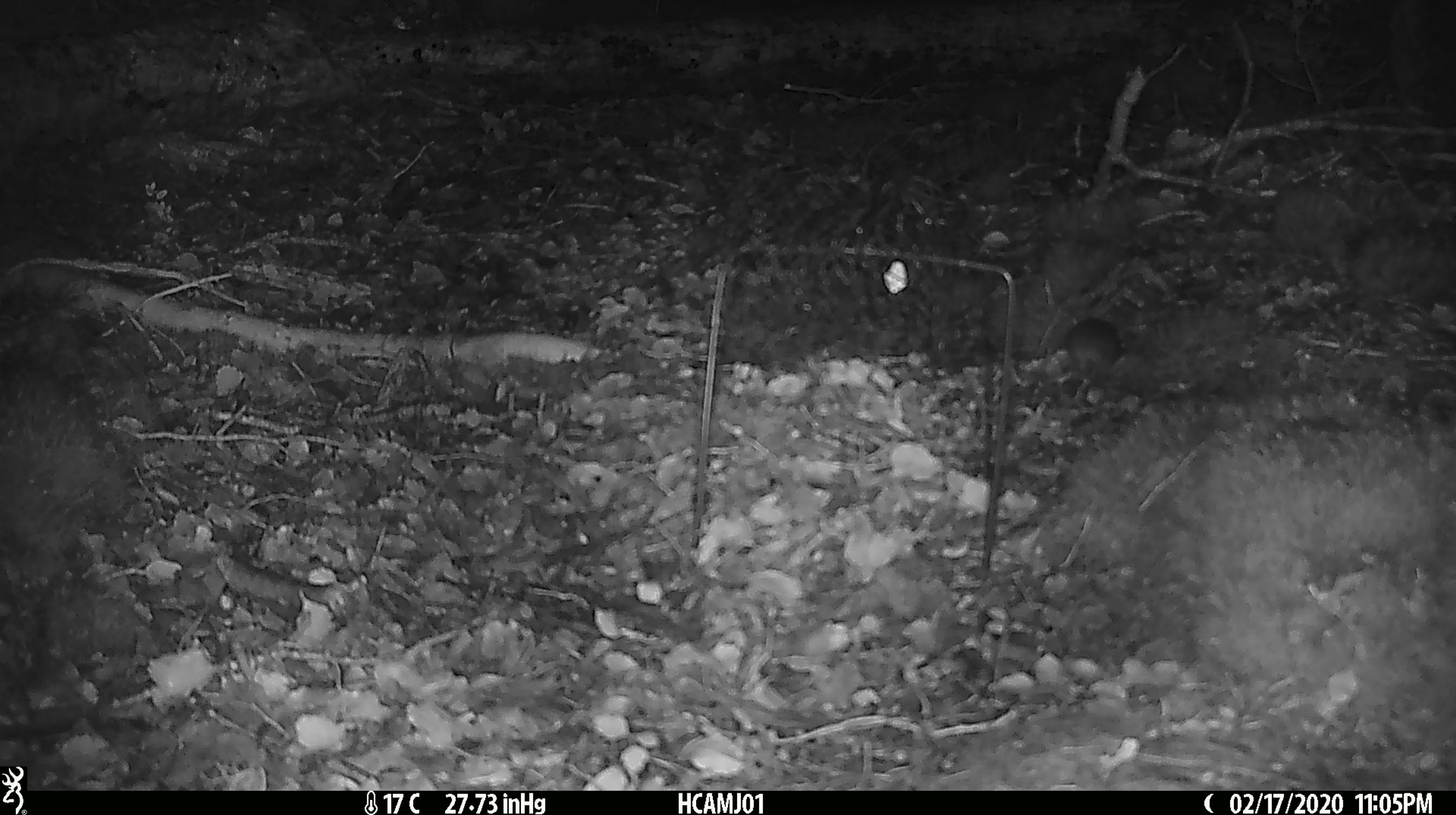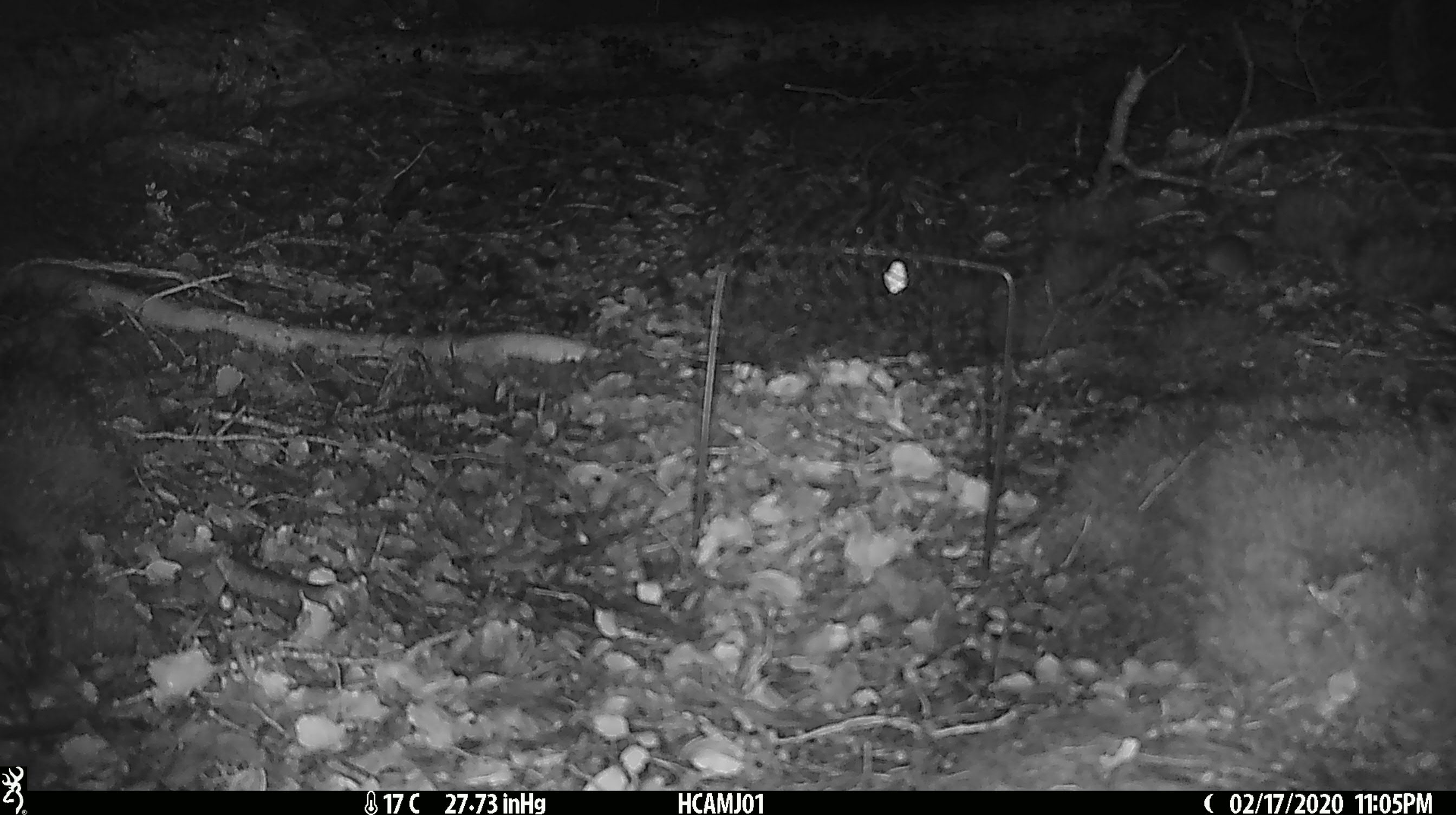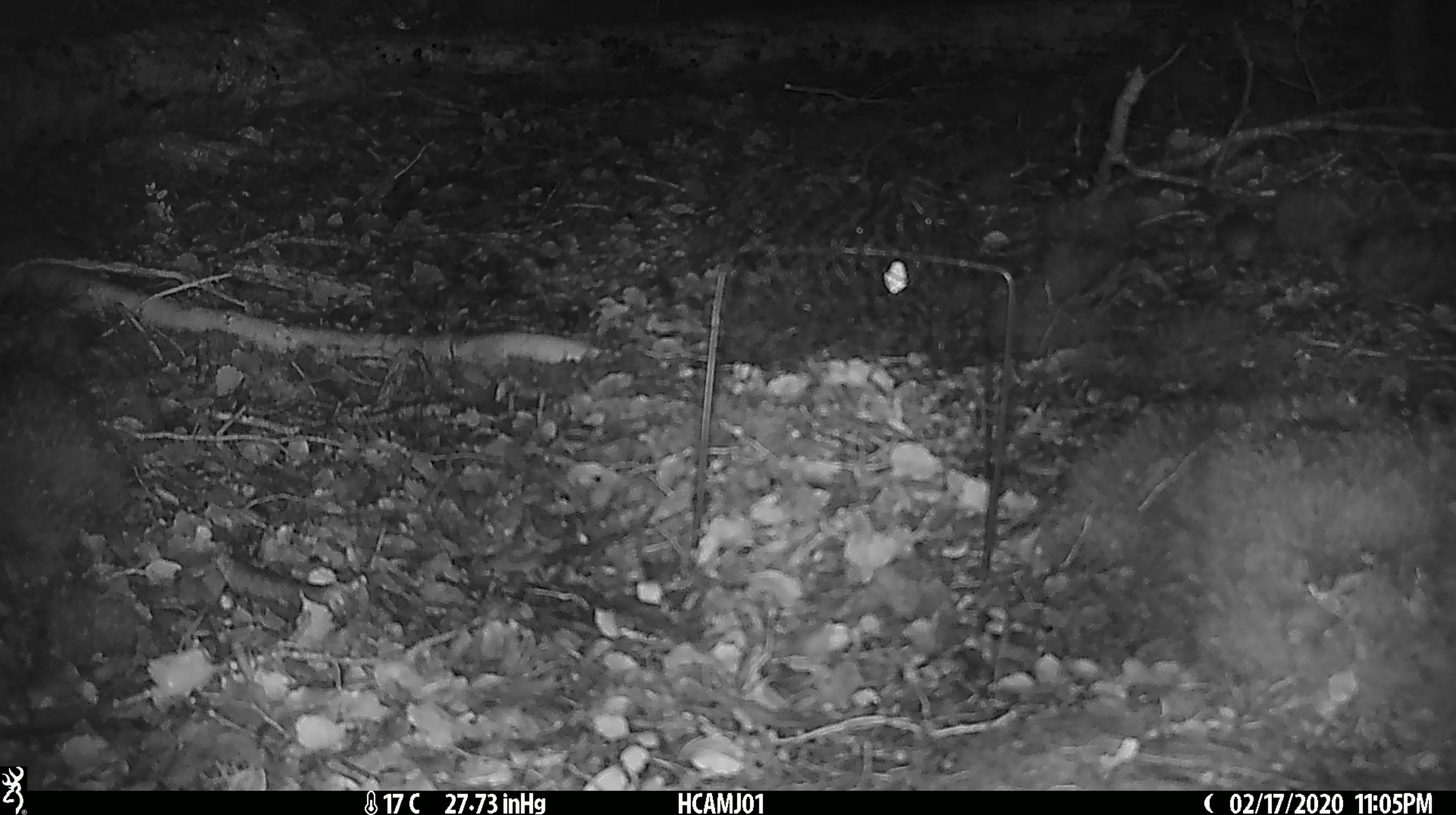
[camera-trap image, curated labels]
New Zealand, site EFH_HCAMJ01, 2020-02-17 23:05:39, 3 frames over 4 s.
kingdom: Animalia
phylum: Chordata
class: Mammalia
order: Rodentia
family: Muridae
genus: Mus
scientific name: Mus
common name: mouse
Mouse (Mus).